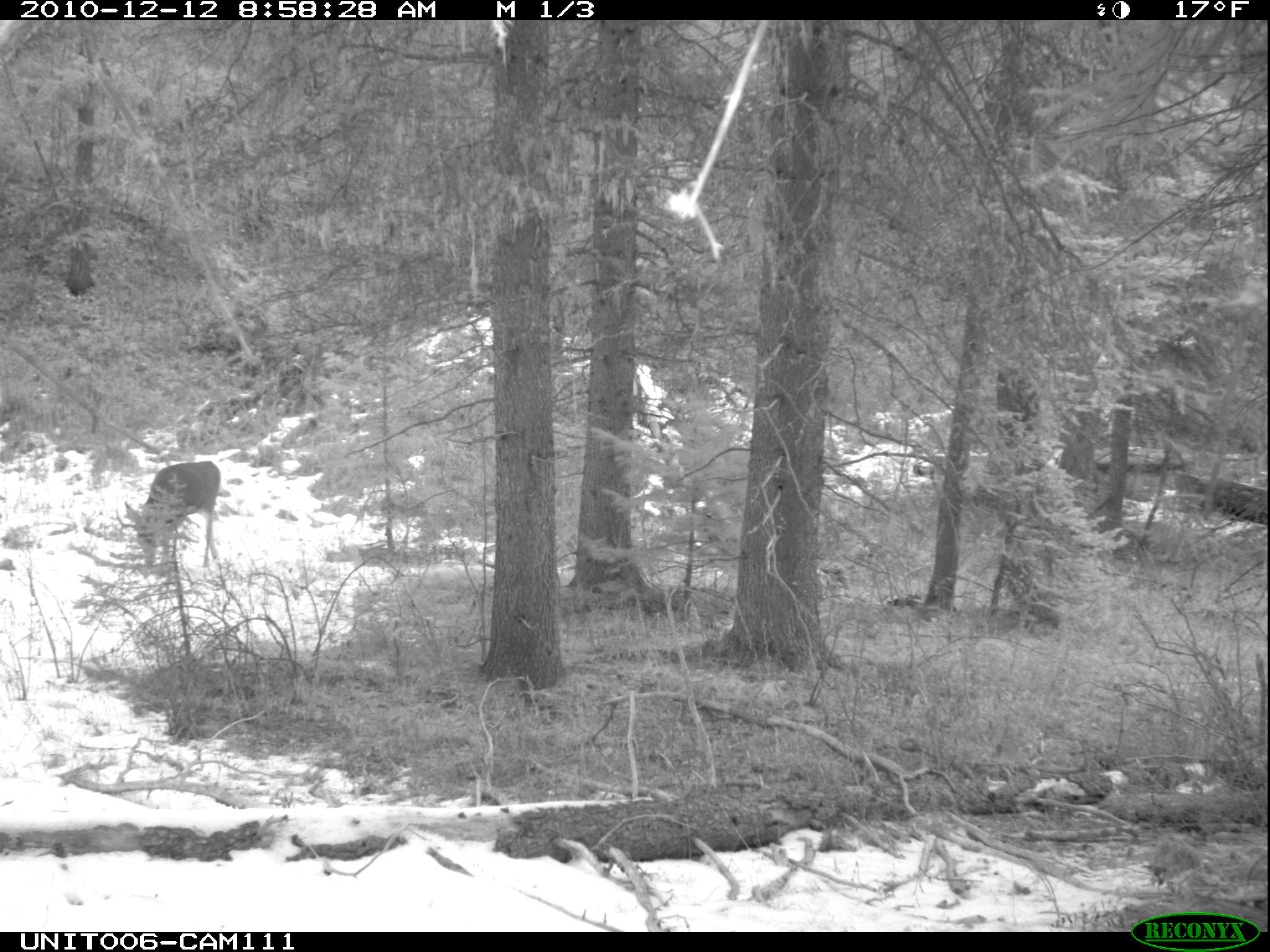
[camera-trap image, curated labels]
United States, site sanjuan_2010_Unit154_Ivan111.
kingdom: Animalia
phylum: Chordata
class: Mammalia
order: Artiodactyla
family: Cervidae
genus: Odocoileus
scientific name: Odocoileus hemionus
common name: mule deer